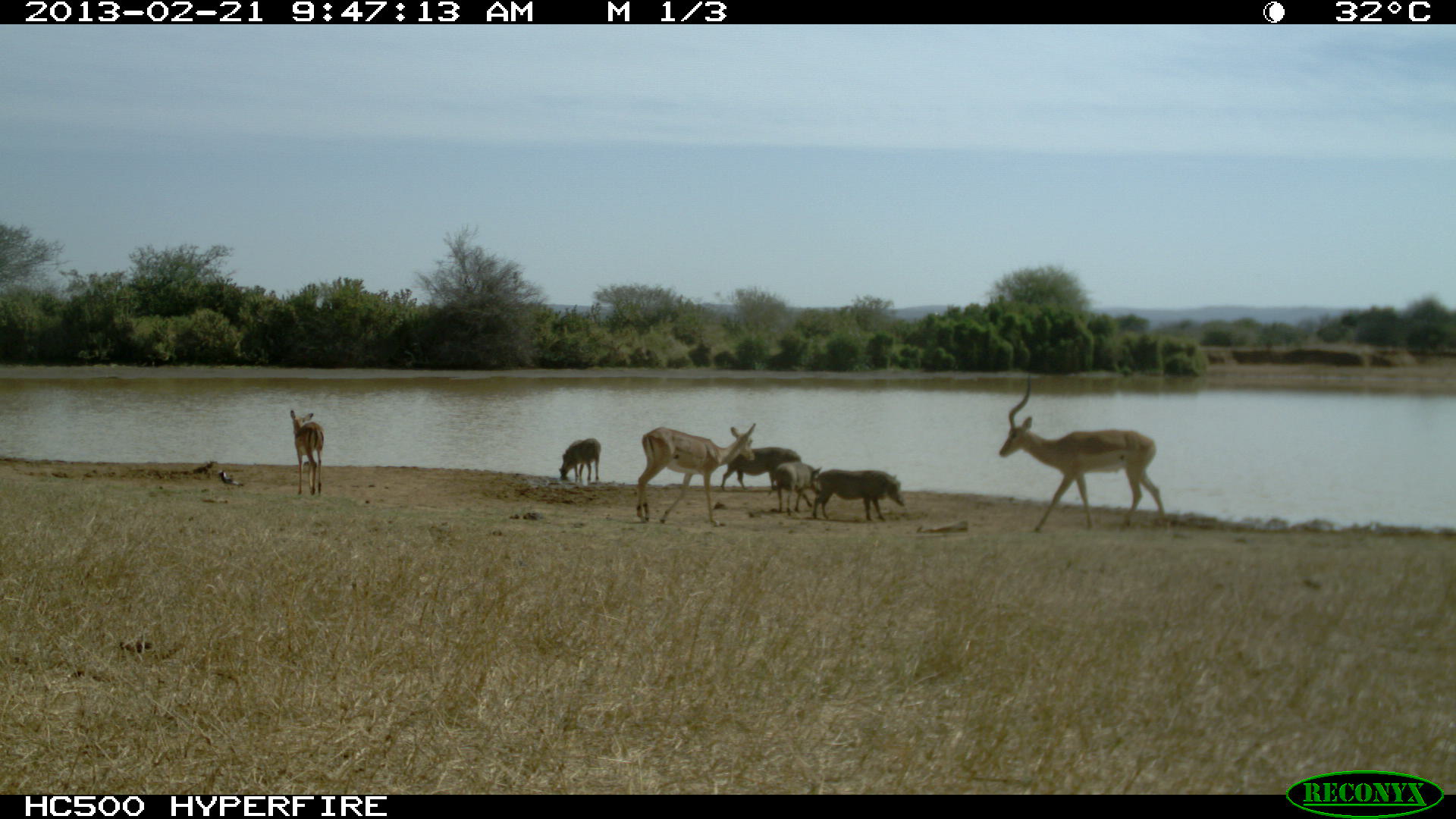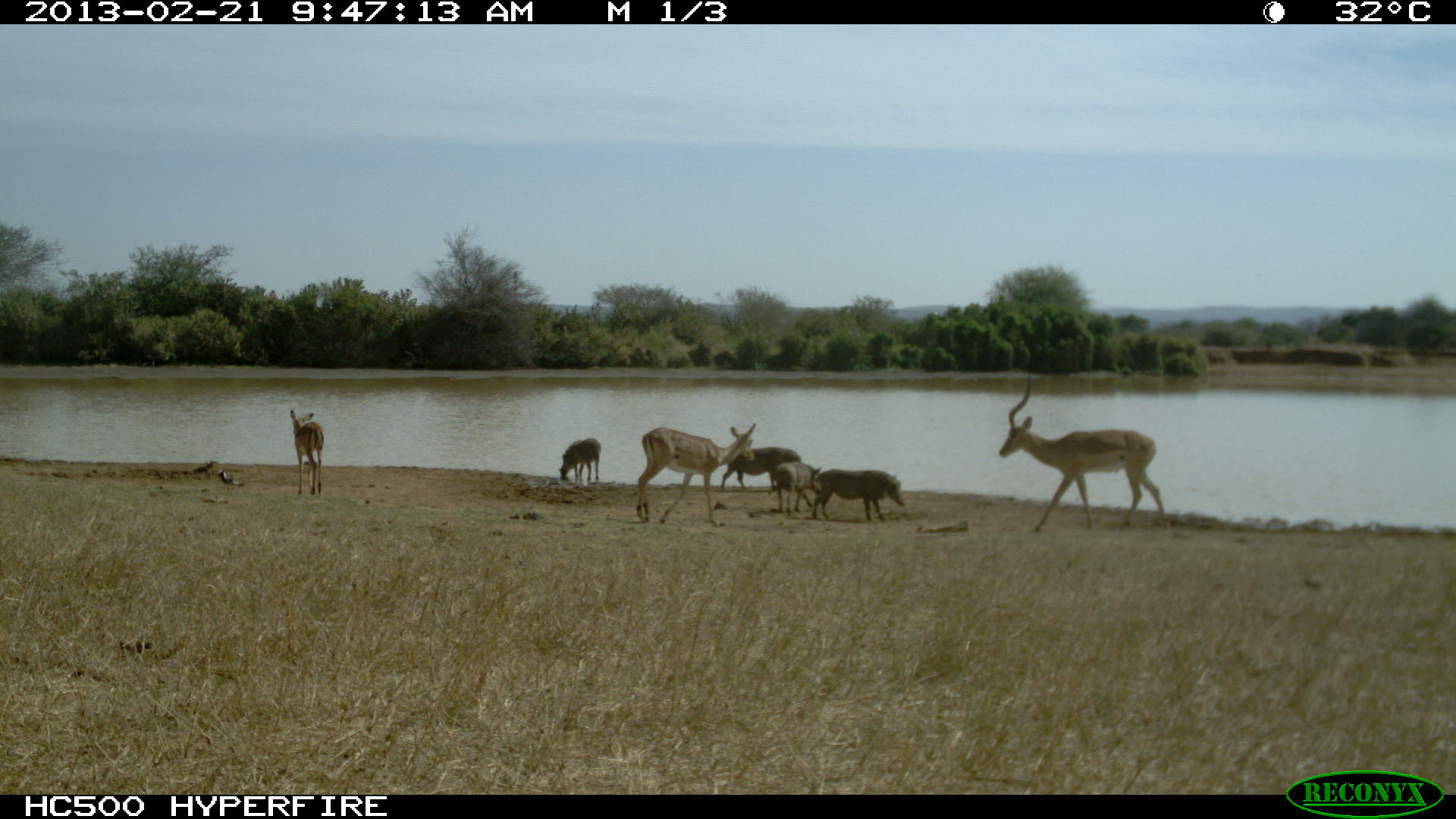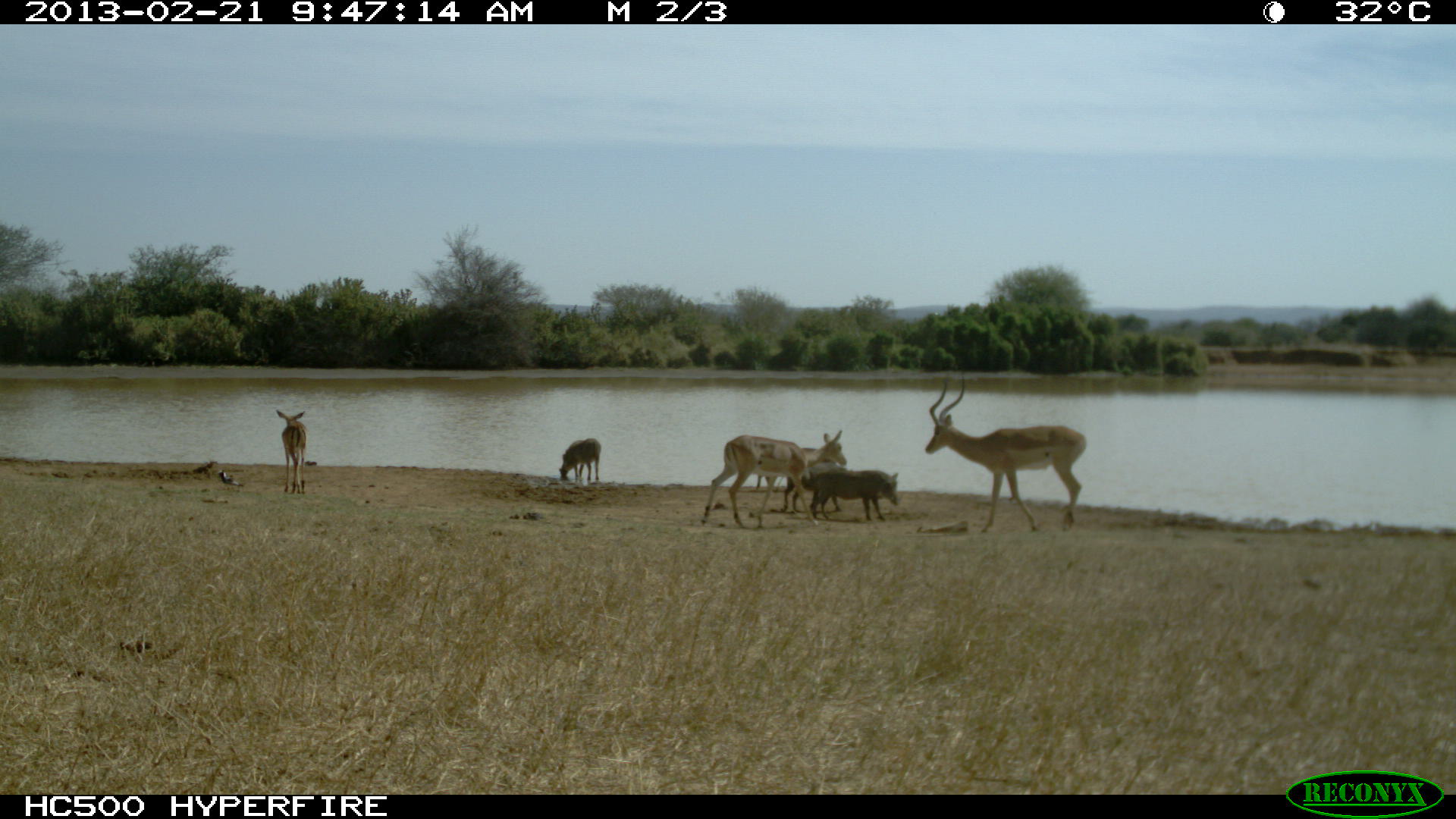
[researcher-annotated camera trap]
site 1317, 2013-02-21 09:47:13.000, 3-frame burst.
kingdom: Animalia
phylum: Chordata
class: Mammalia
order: Artiodactyla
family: Bovidae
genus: Aepyceros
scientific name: Aepyceros melampus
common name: impala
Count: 3.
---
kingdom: Animalia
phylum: Chordata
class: Mammalia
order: Artiodactyla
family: Suidae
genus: Phacochoerus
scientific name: Phacochoerus africanus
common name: common warthog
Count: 4.